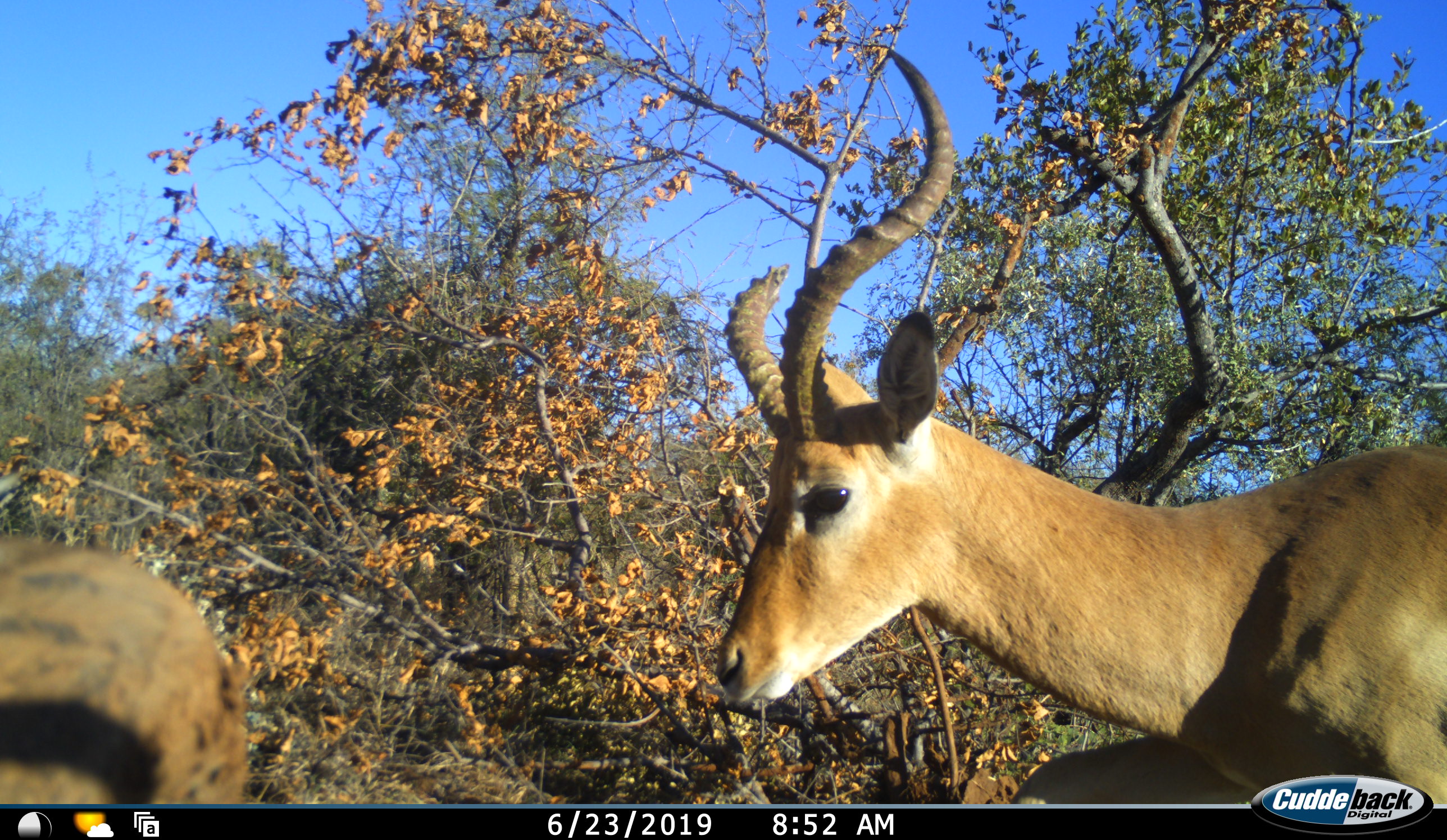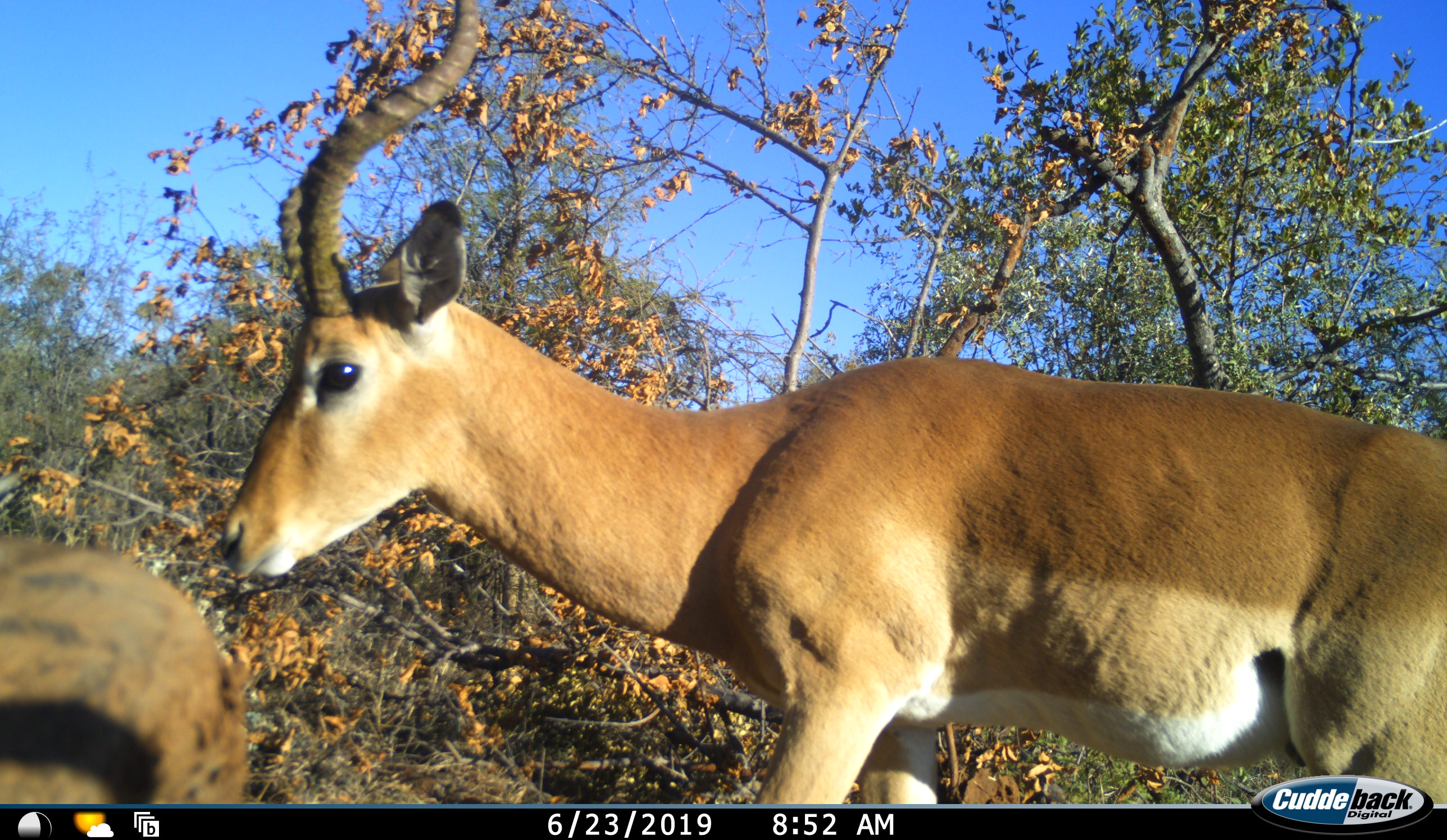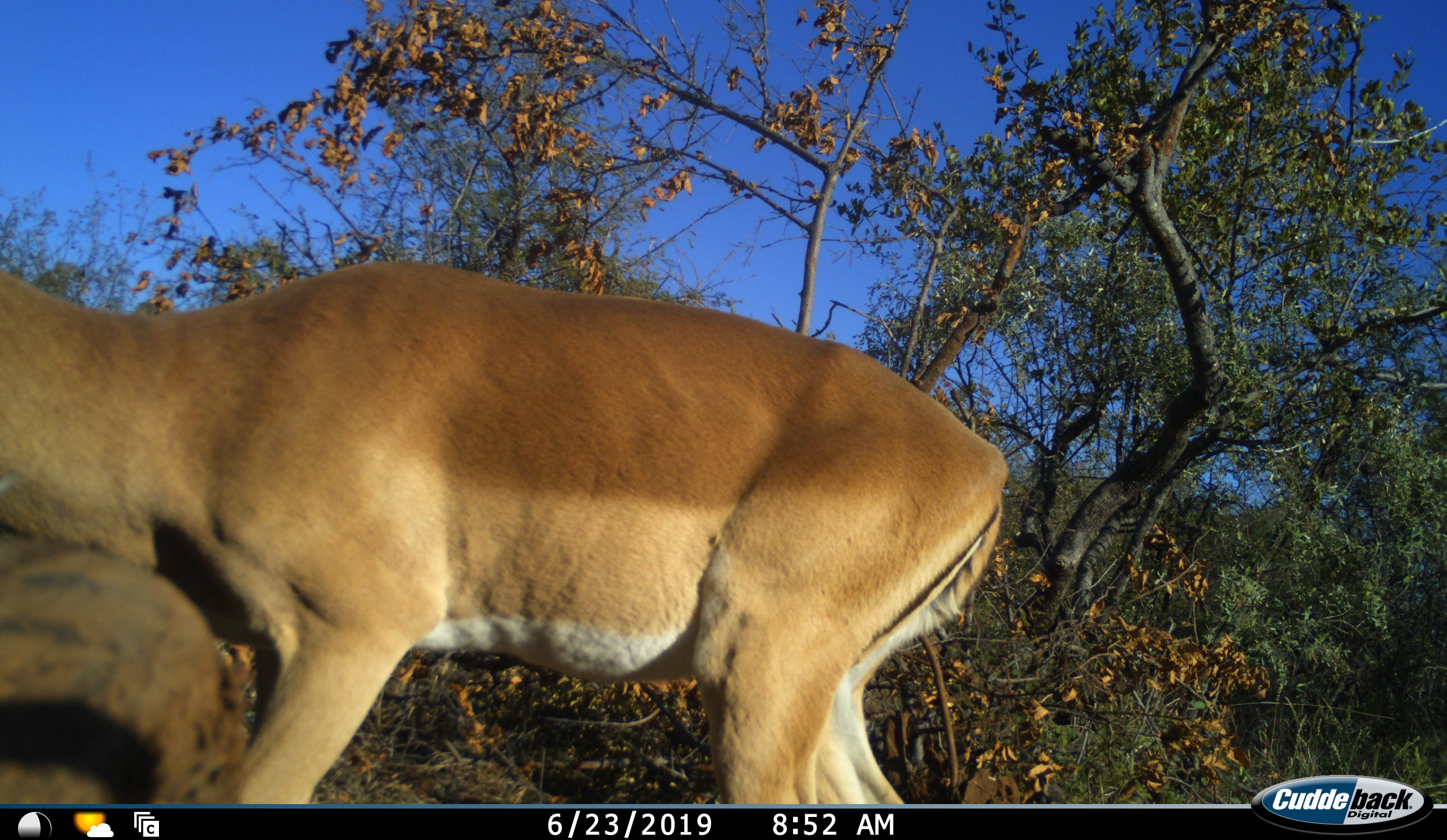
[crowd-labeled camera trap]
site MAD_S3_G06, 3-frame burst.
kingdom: Animalia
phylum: Chordata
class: Mammalia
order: Artiodactyla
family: Bovidae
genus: Aepyceros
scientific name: Aepyceros melampus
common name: impala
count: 1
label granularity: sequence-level